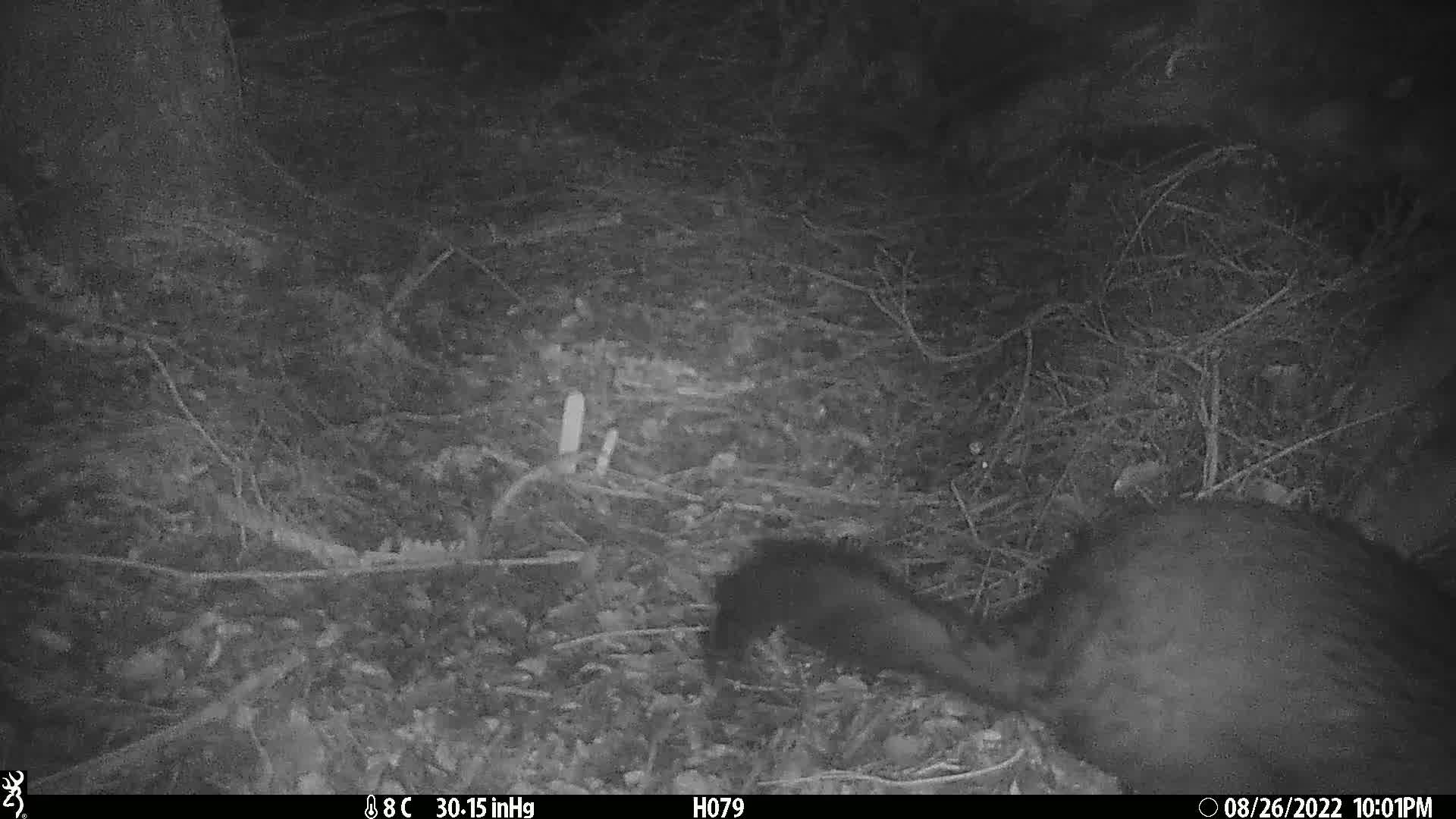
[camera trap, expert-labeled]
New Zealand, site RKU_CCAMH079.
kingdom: Animalia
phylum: Chordata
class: Mammalia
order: Diprotodontia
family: Phalangeridae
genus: Trichosurus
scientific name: Trichosurus vulpecula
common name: common brushtail possum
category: possum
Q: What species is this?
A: Possum (common brushtail possum) (Trichosurus vulpecula).